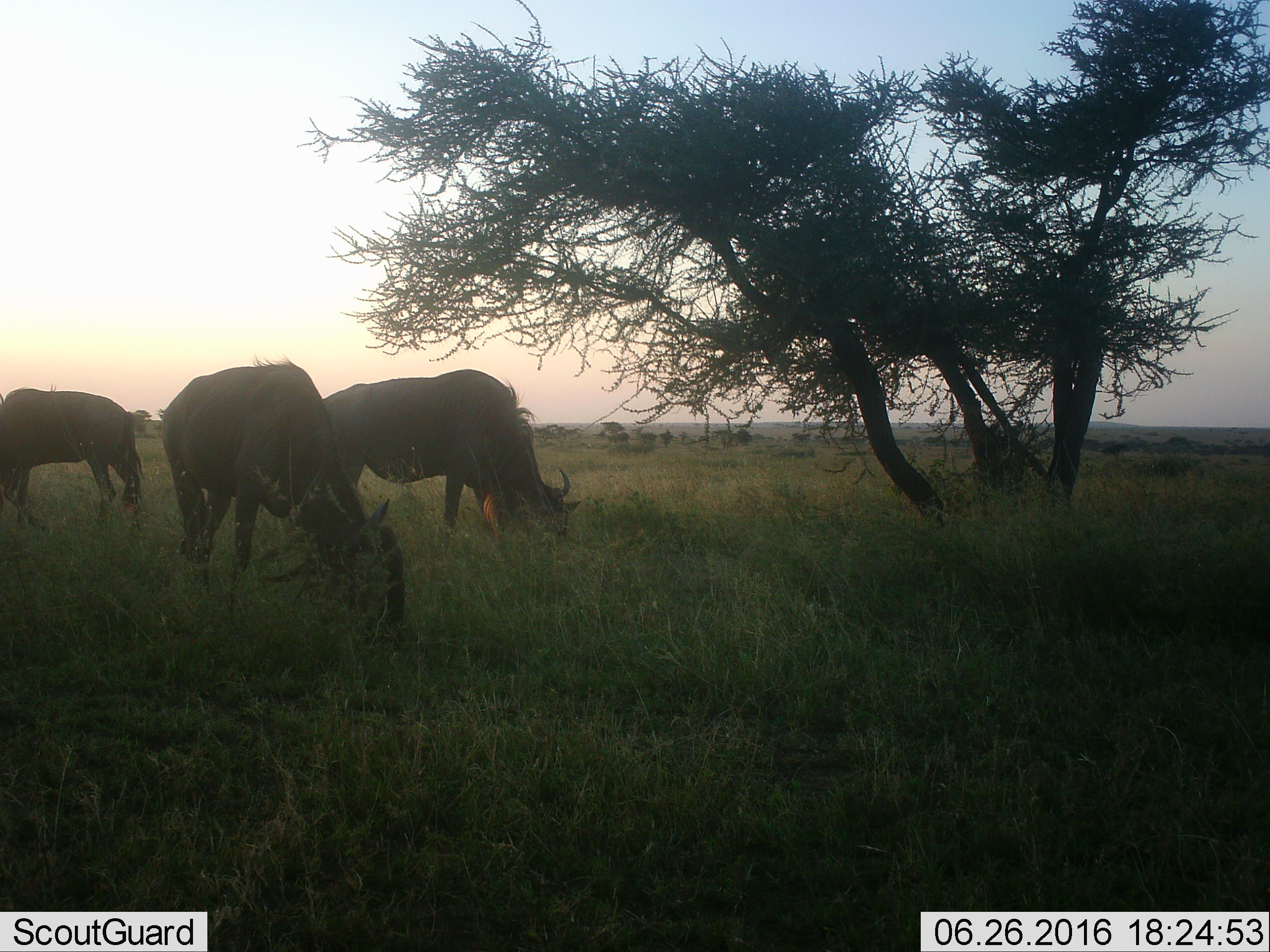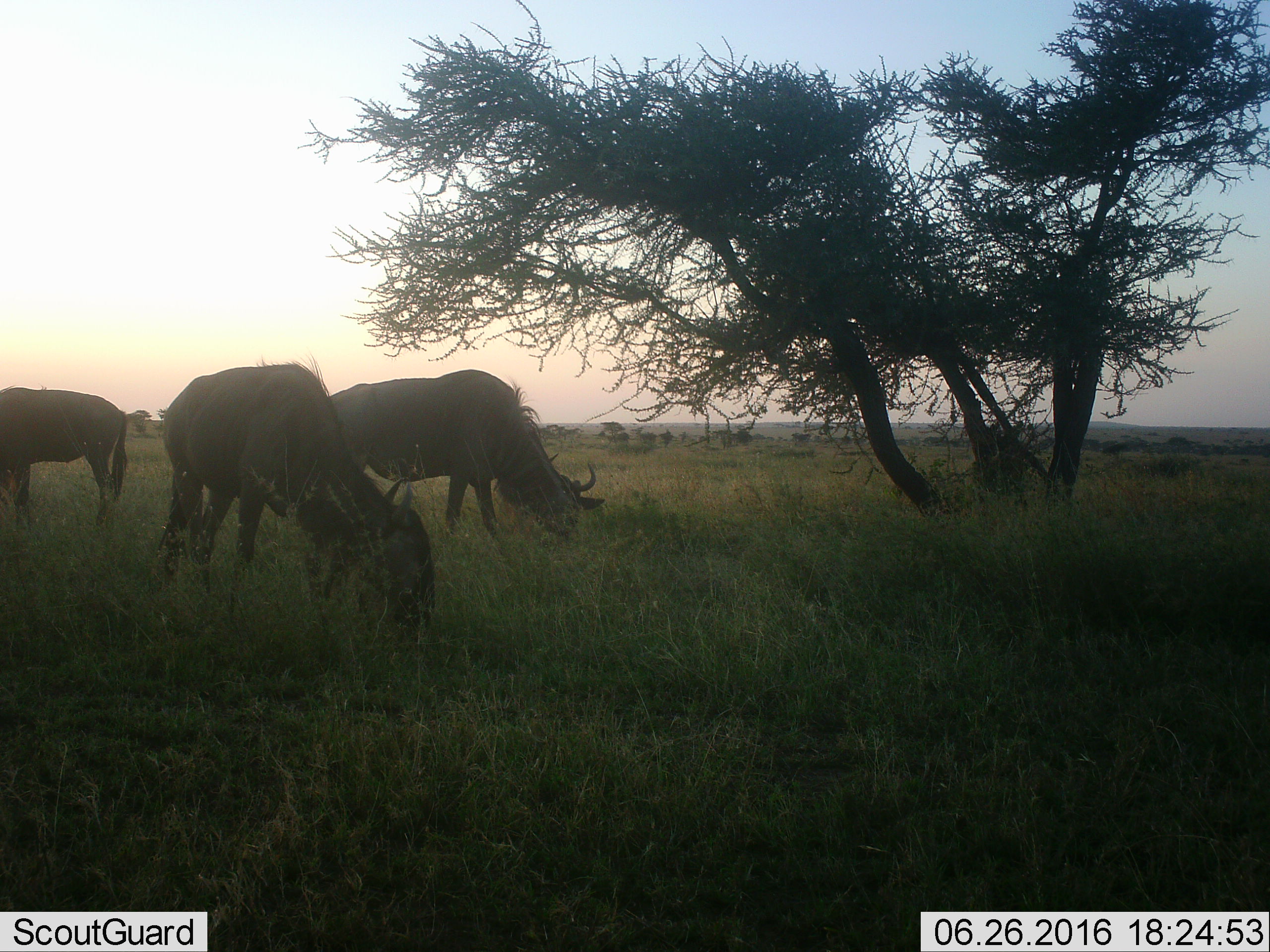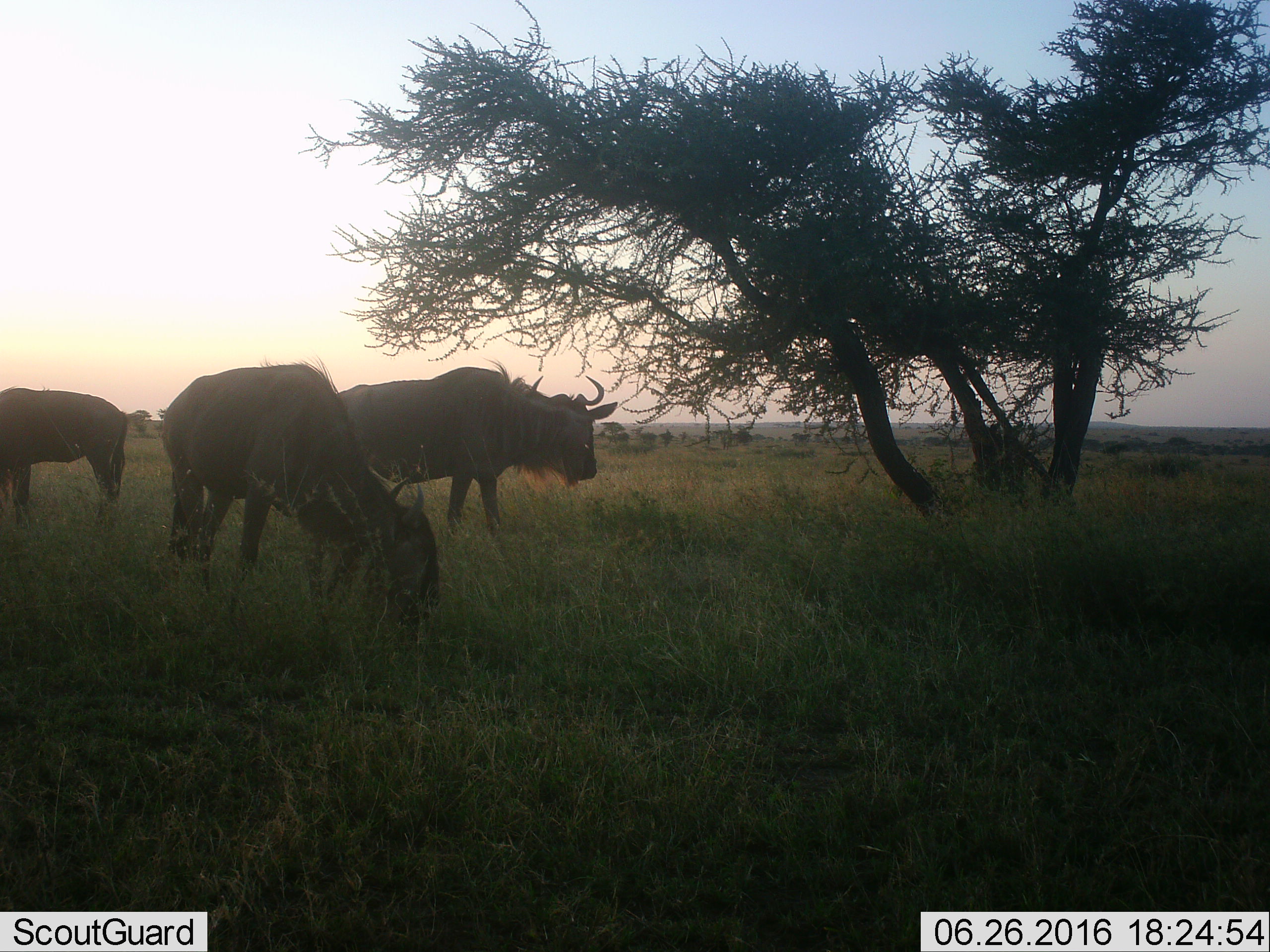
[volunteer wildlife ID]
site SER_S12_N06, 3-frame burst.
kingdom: Animalia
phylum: Chordata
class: Mammalia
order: Artiodactyla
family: Bovidae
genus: Connochaetes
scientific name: Connochaetes taurinus taurinus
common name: blue wildebeest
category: wildebeestblue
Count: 3.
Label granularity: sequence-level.